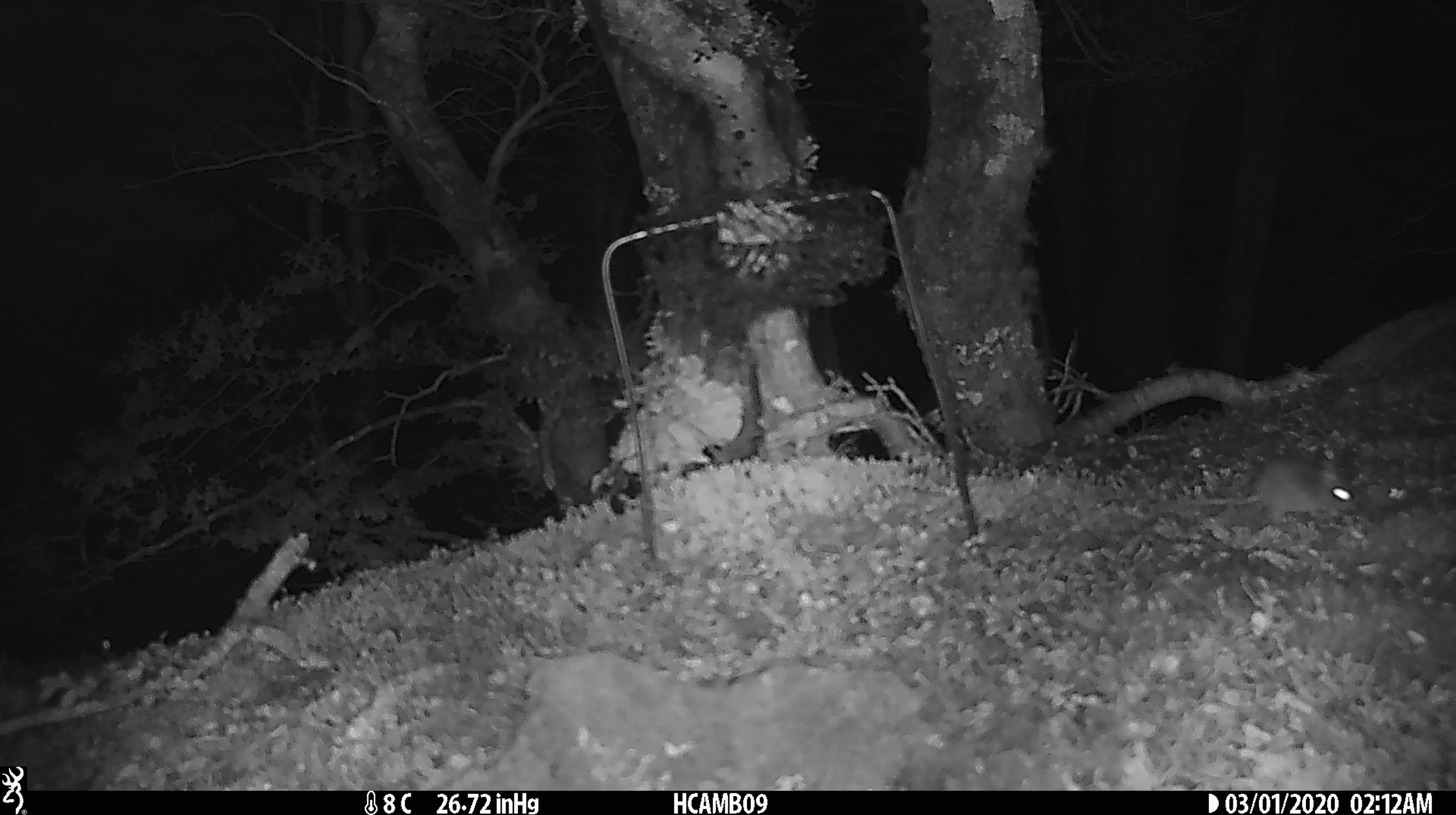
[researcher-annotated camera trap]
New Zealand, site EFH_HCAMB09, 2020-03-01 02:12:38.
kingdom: Animalia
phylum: Chordata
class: Mammalia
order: Rodentia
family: Muridae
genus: Mus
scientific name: Mus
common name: mouse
Mouse (Mus).